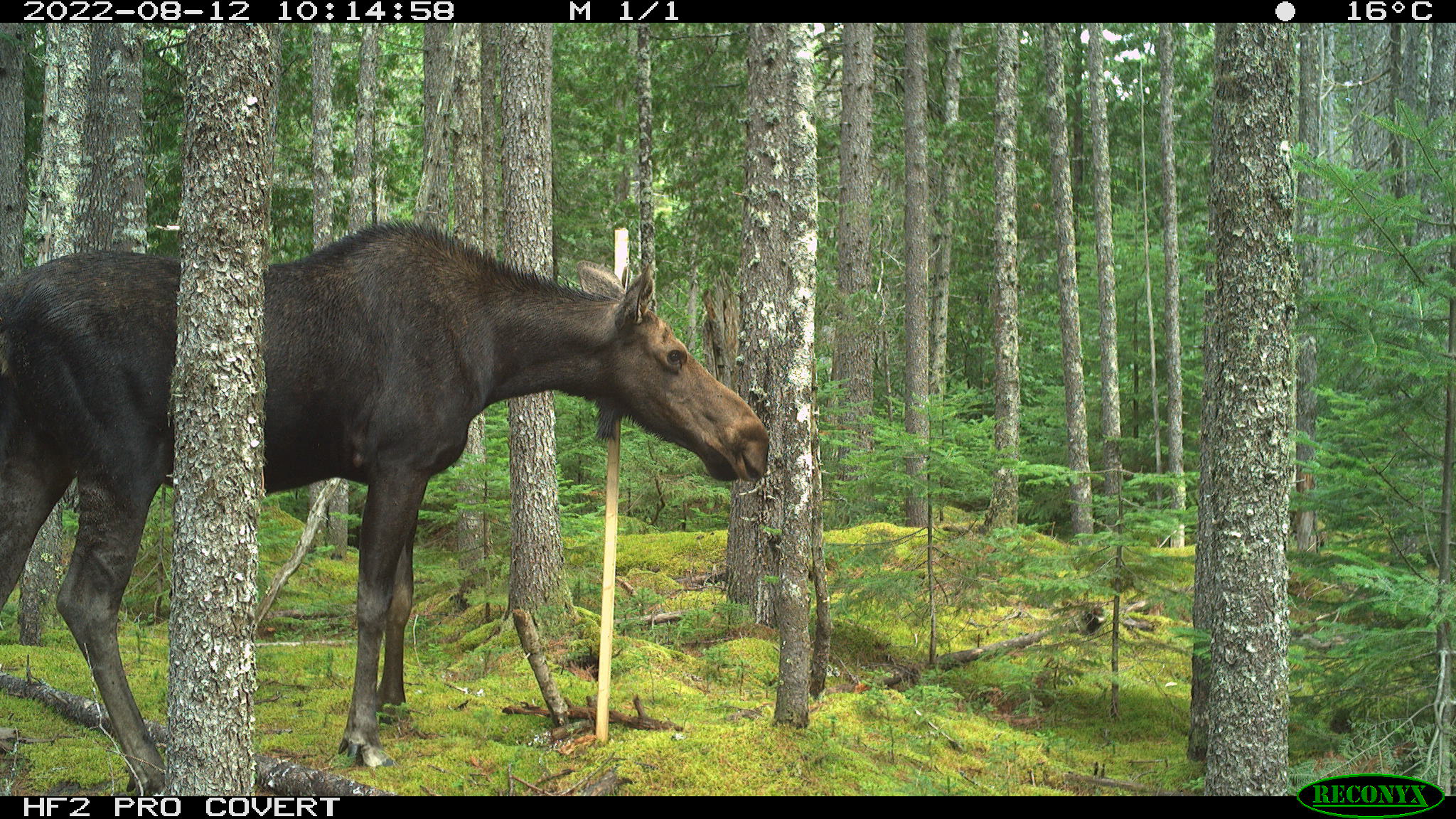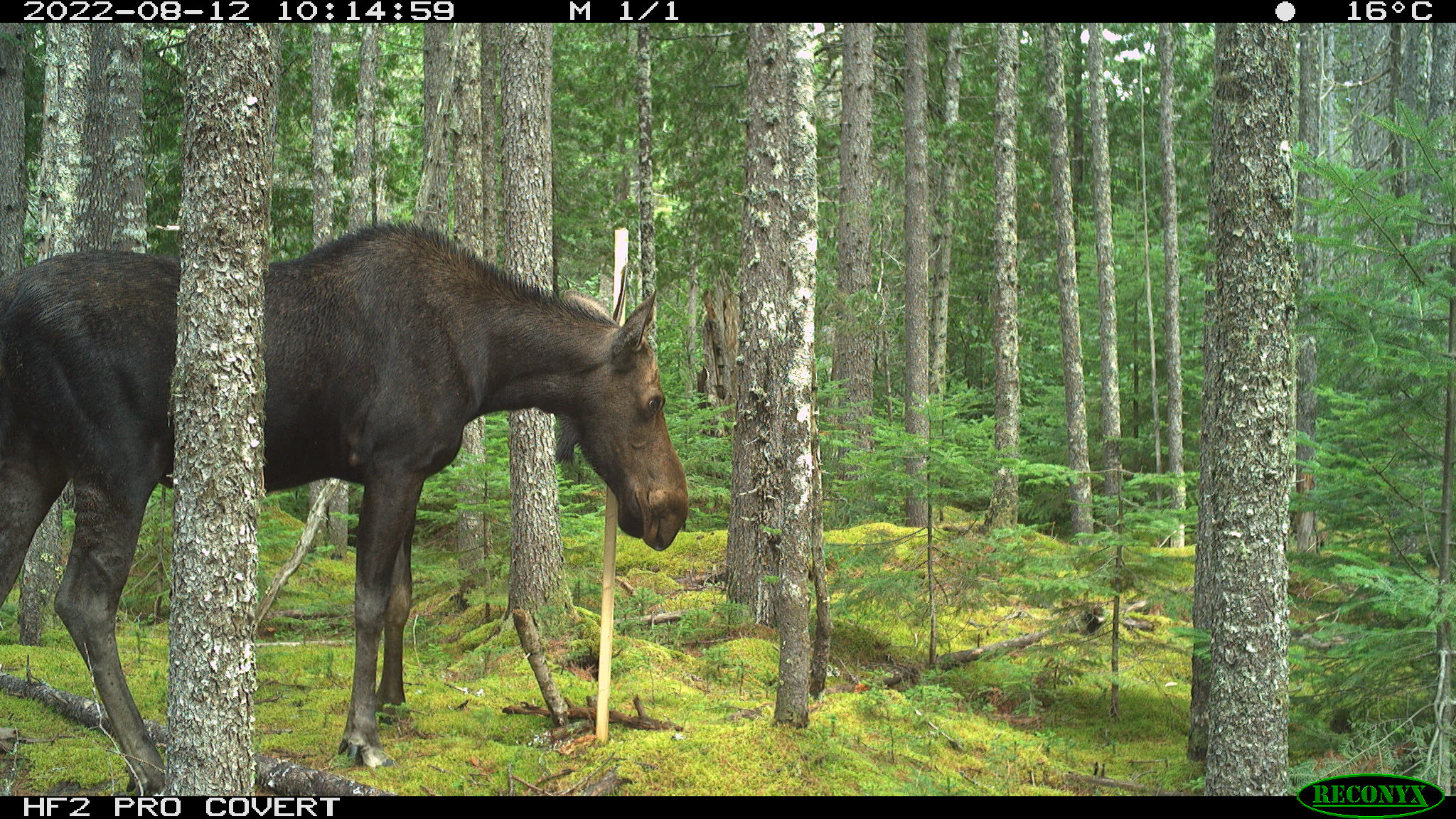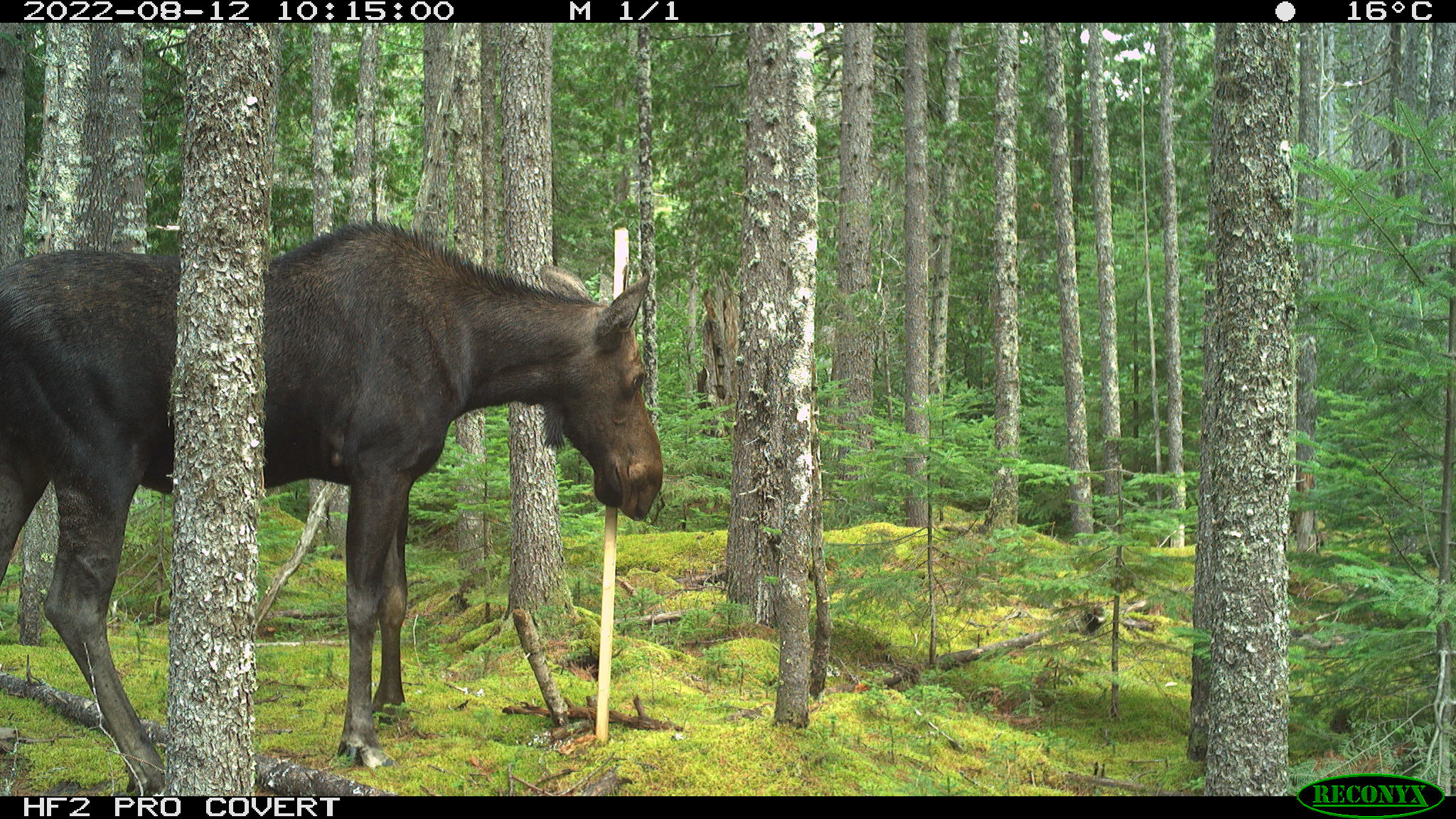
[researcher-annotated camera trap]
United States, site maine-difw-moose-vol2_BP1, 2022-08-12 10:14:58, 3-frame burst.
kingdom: Animalia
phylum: Chordata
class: Mammalia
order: Artiodactyla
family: Cervidae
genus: Alces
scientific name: Alces alces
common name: moose